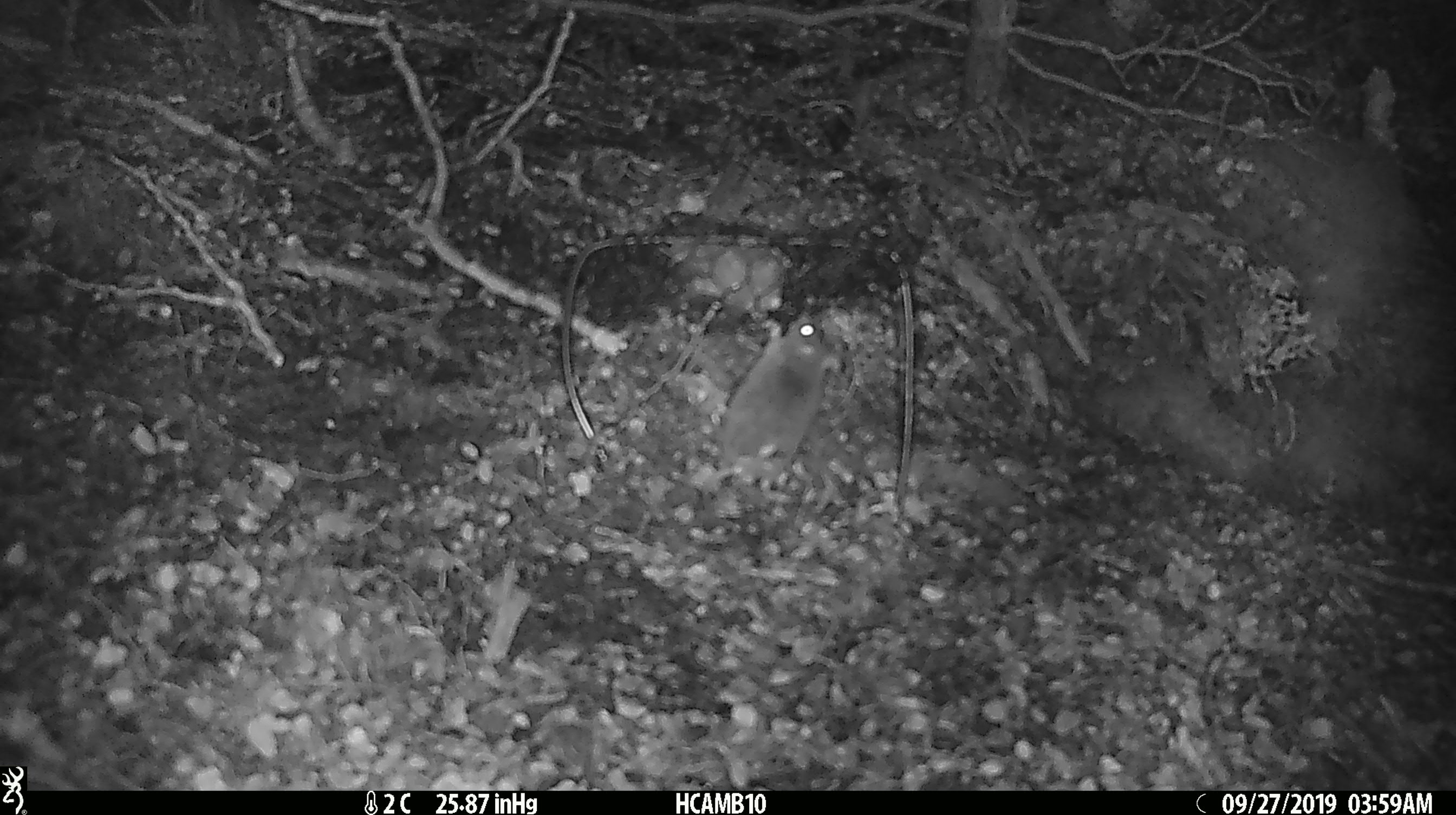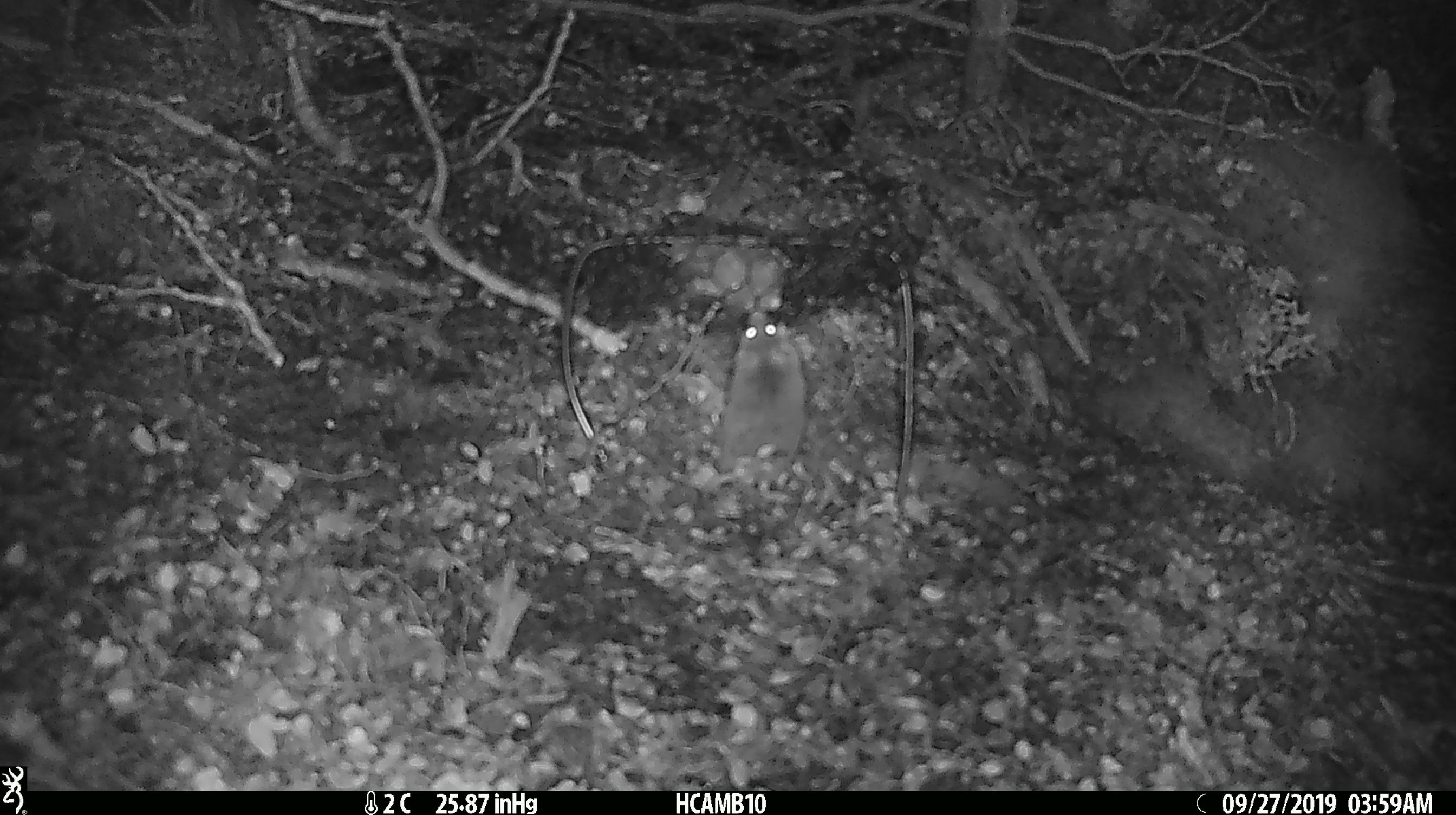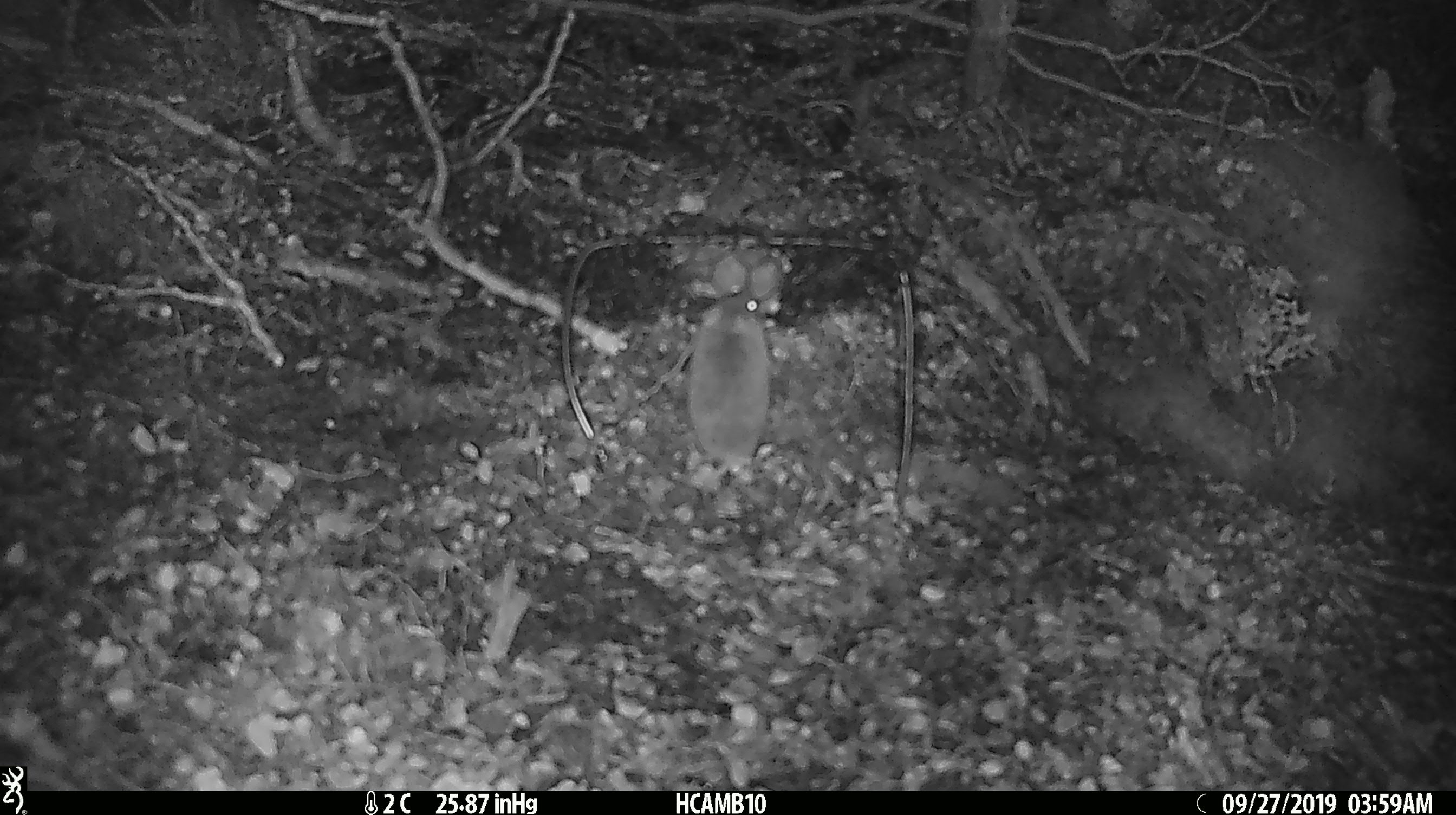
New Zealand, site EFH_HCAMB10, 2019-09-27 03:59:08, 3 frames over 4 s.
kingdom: Animalia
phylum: Chordata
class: Mammalia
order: Rodentia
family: Muridae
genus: Mus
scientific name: Mus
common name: mouse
Mouse (Mus).